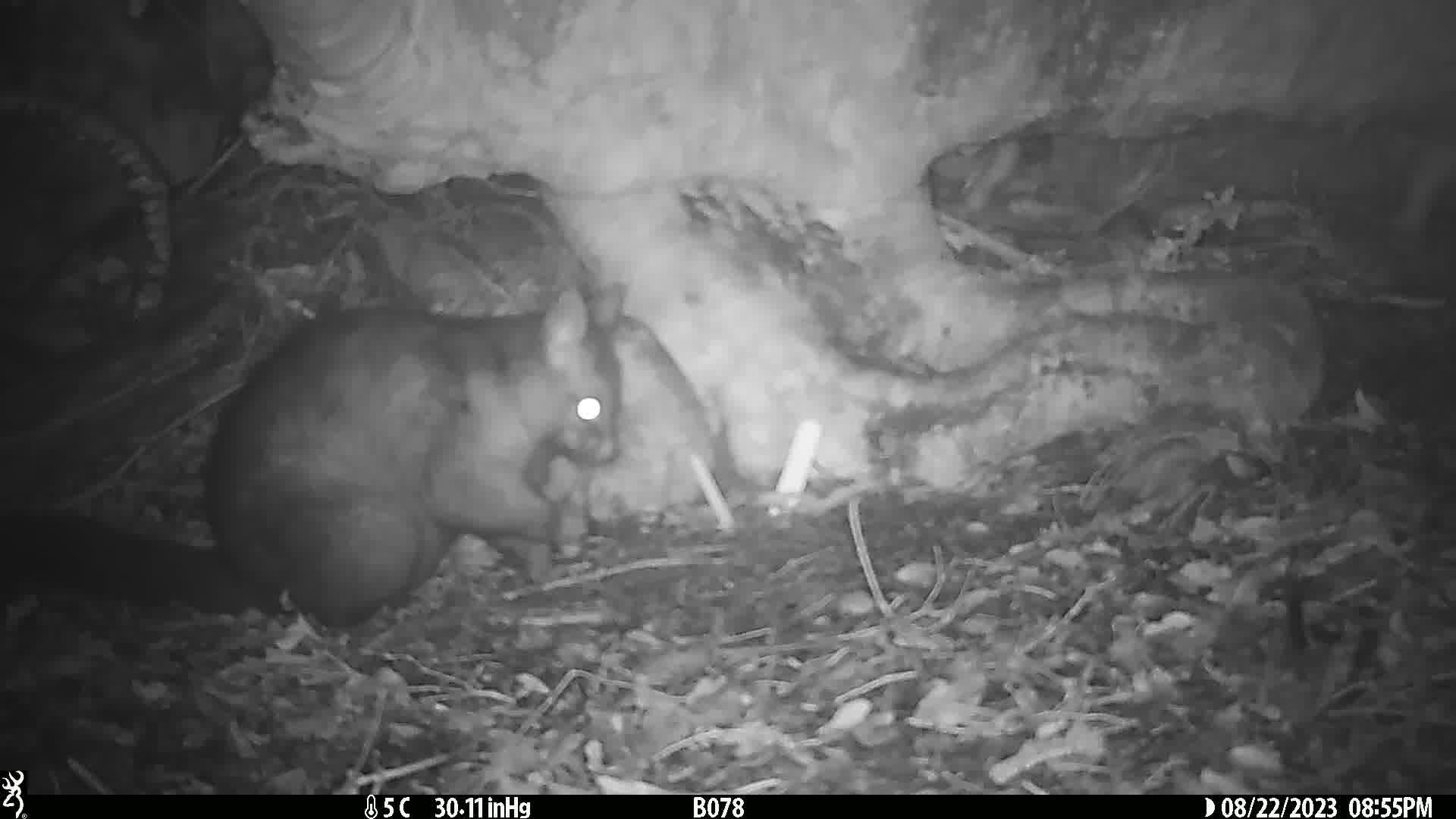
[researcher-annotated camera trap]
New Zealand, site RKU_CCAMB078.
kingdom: Animalia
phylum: Chordata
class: Mammalia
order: Diprotodontia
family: Phalangeridae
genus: Trichosurus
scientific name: Trichosurus vulpecula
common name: common brushtail possum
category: possum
Possum (common brushtail possum) (Trichosurus vulpecula).